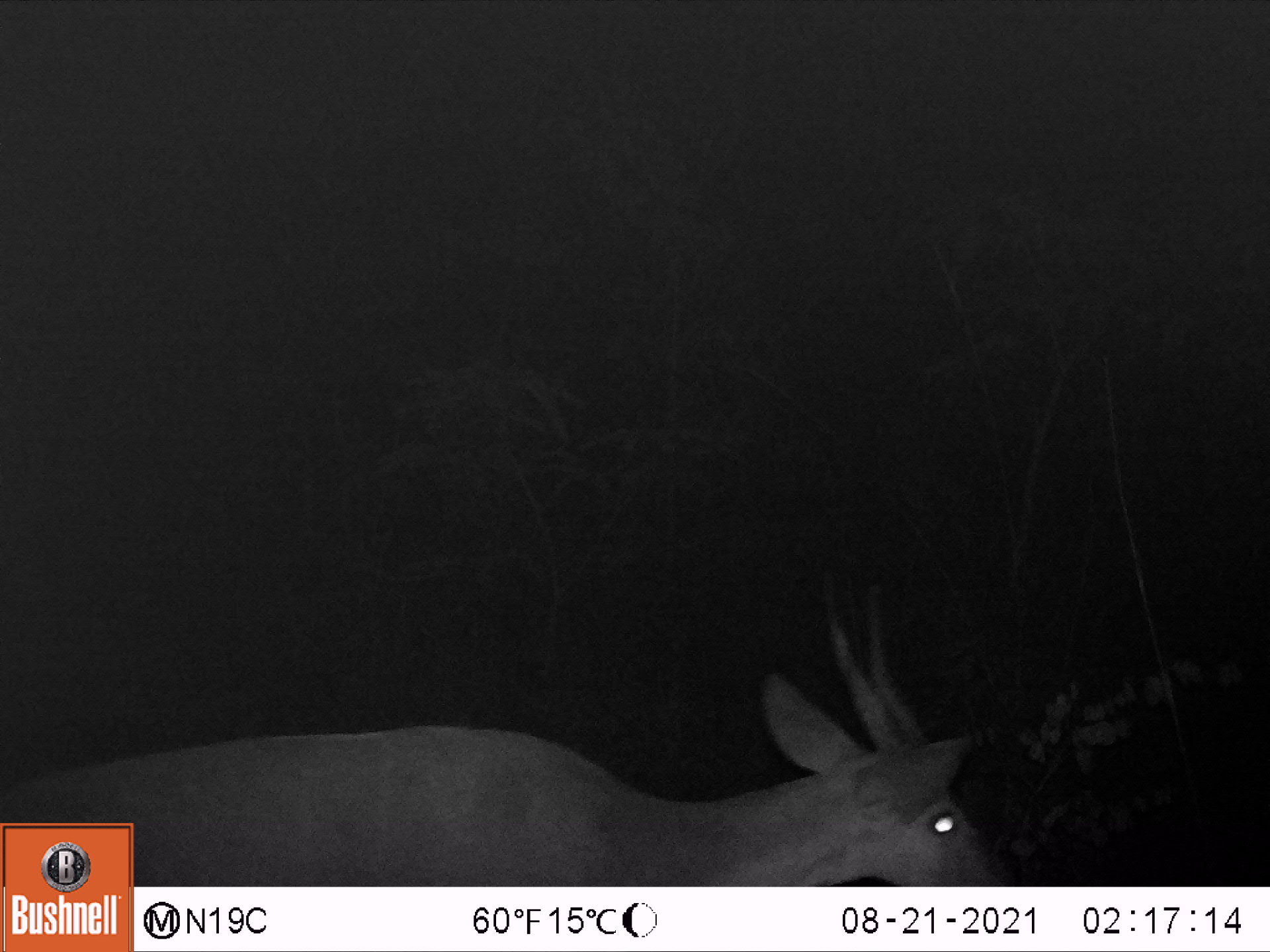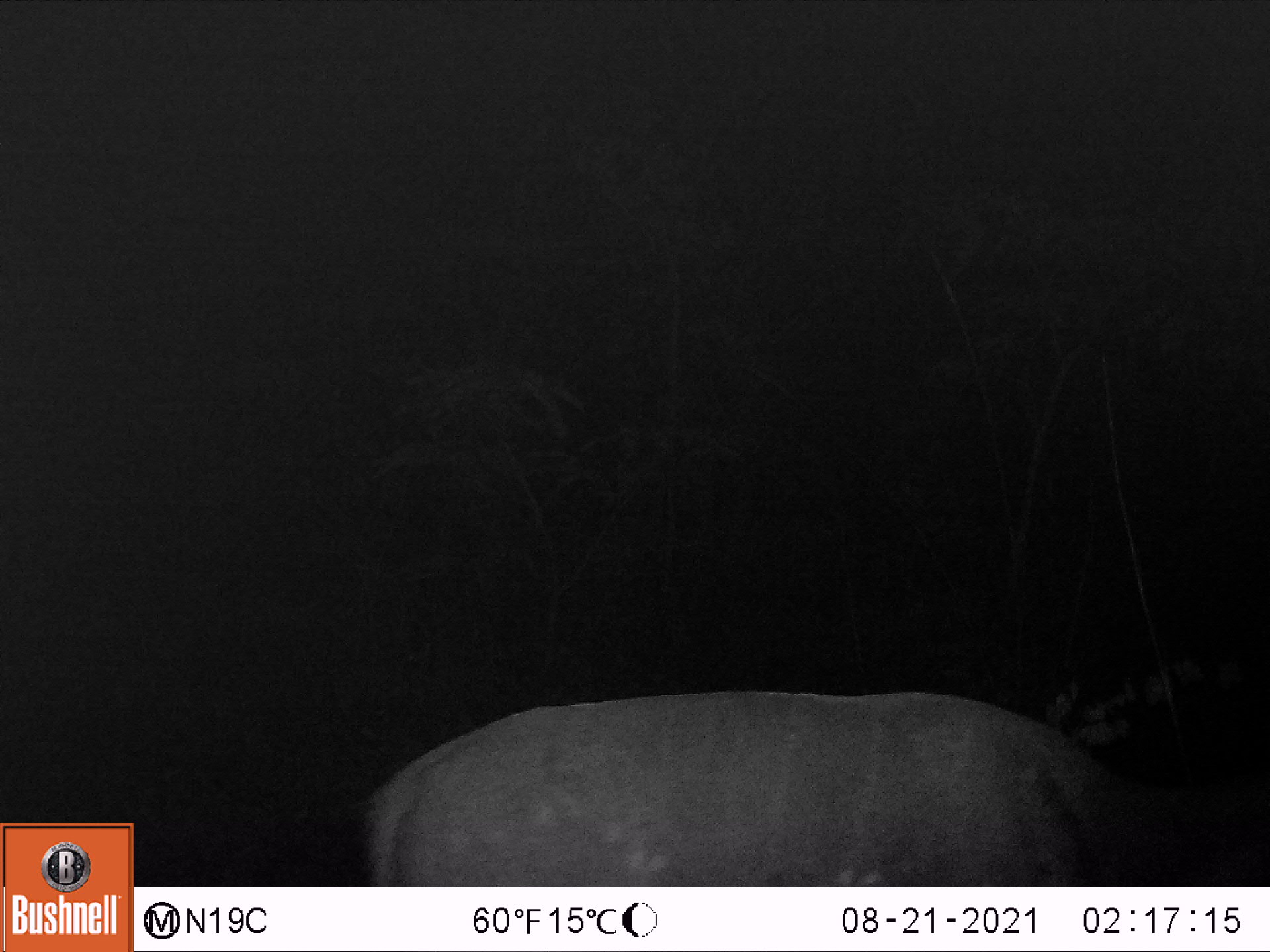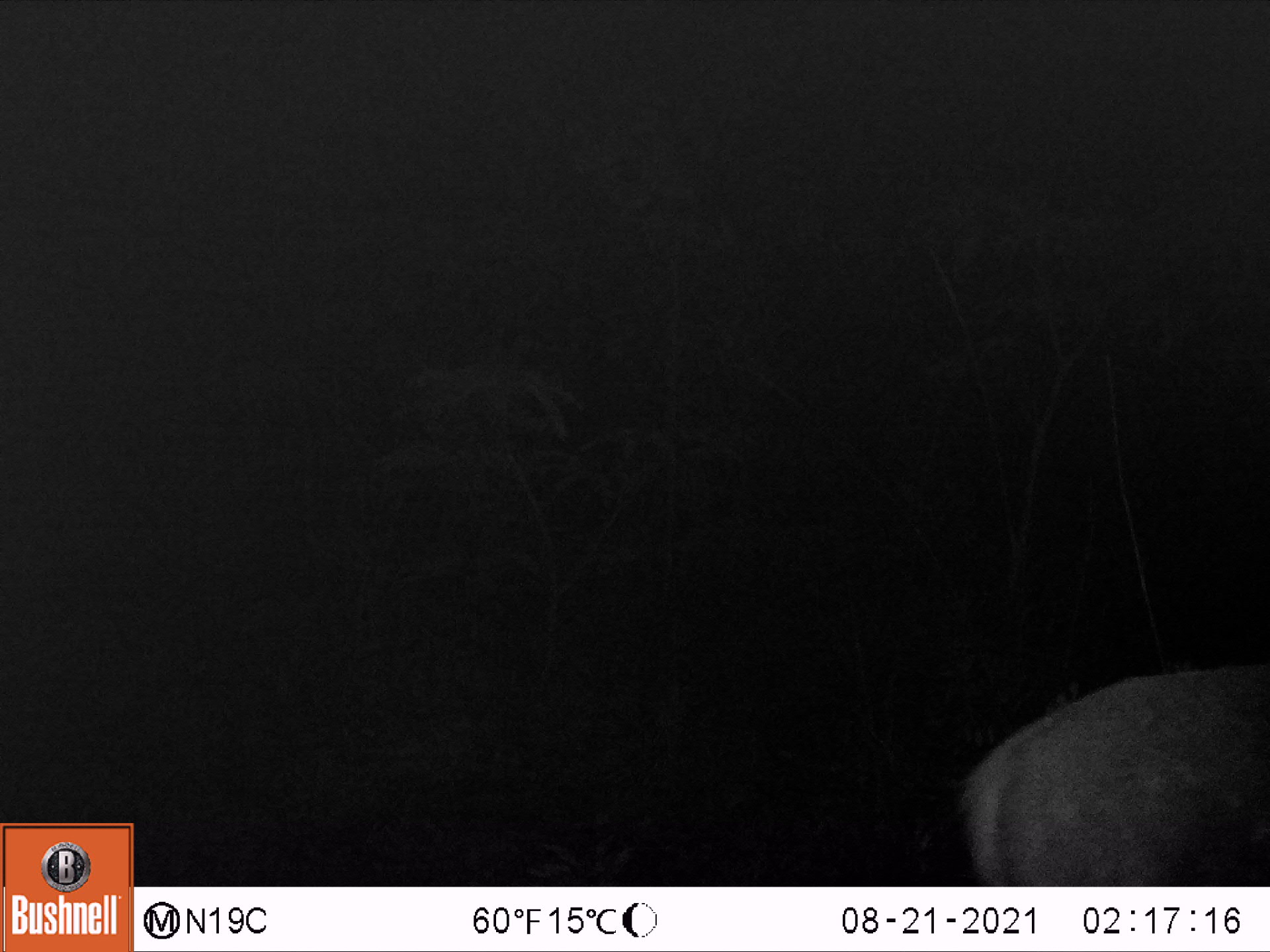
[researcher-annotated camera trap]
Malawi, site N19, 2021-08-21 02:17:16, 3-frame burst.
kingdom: Animalia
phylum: Chordata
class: Mammalia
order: Artiodactyla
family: Bovidae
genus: Tragelaphus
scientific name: Tragelaphus sylvaticus sylvaticus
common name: cape bushbuck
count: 1